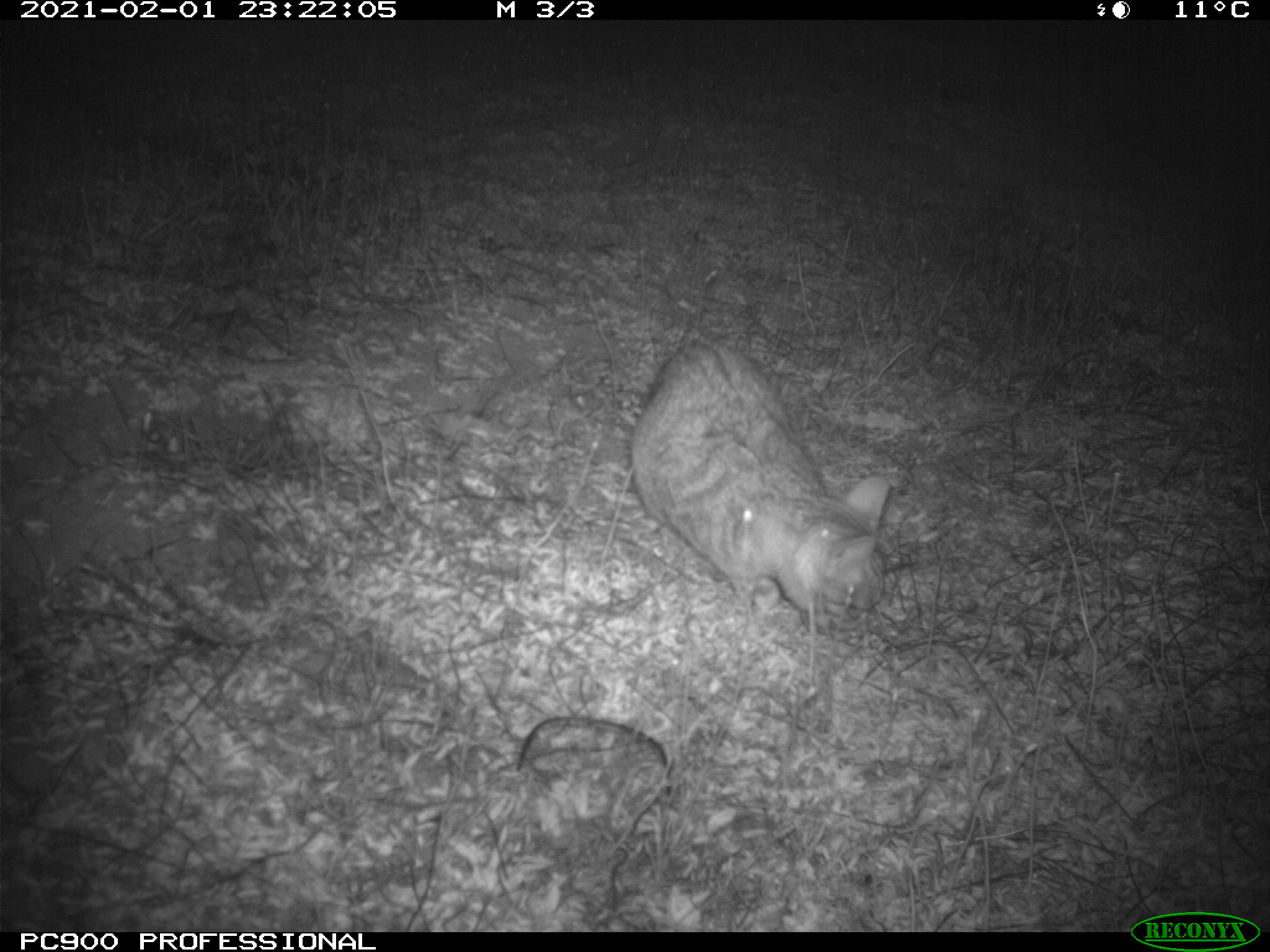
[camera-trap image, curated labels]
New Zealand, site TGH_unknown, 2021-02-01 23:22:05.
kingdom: Animalia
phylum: Chordata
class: Mammalia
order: Carnivora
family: Felidae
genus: Felis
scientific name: Felis catus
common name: domestic cat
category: cat